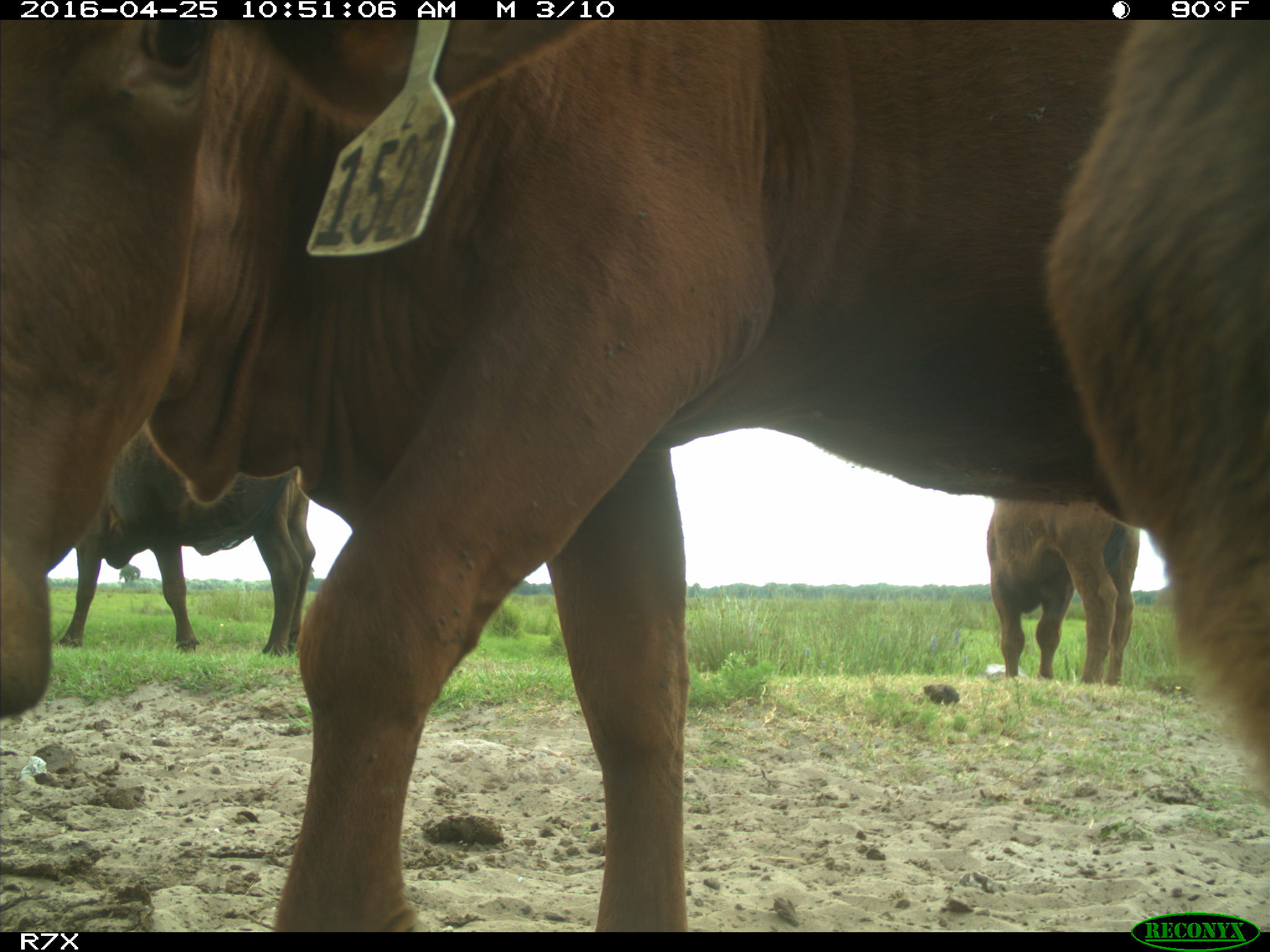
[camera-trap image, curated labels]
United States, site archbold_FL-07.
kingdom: Animalia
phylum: Chordata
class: Mammalia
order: Artiodactyla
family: Bovidae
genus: Bos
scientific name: Bos taurus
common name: domestic cow